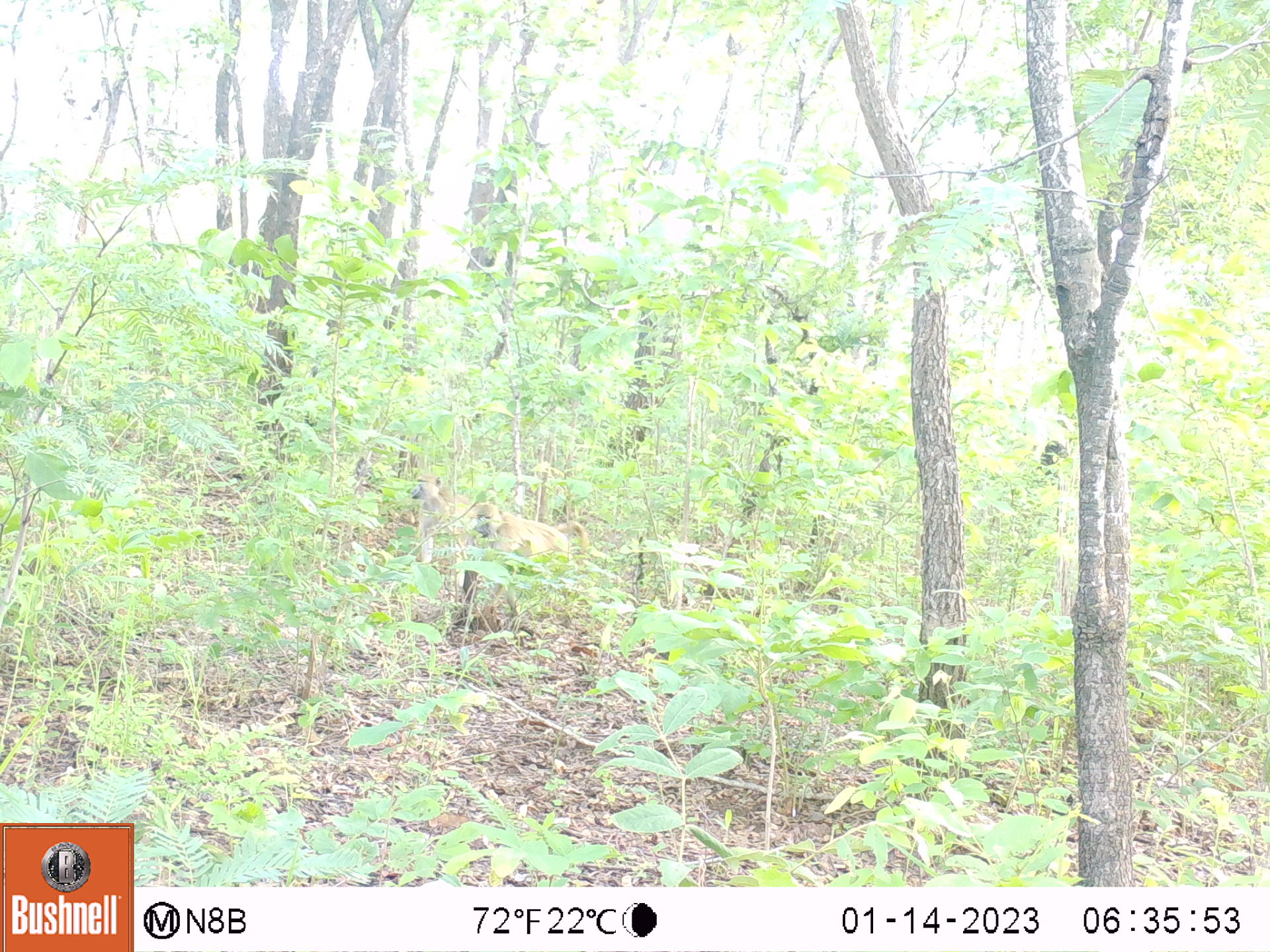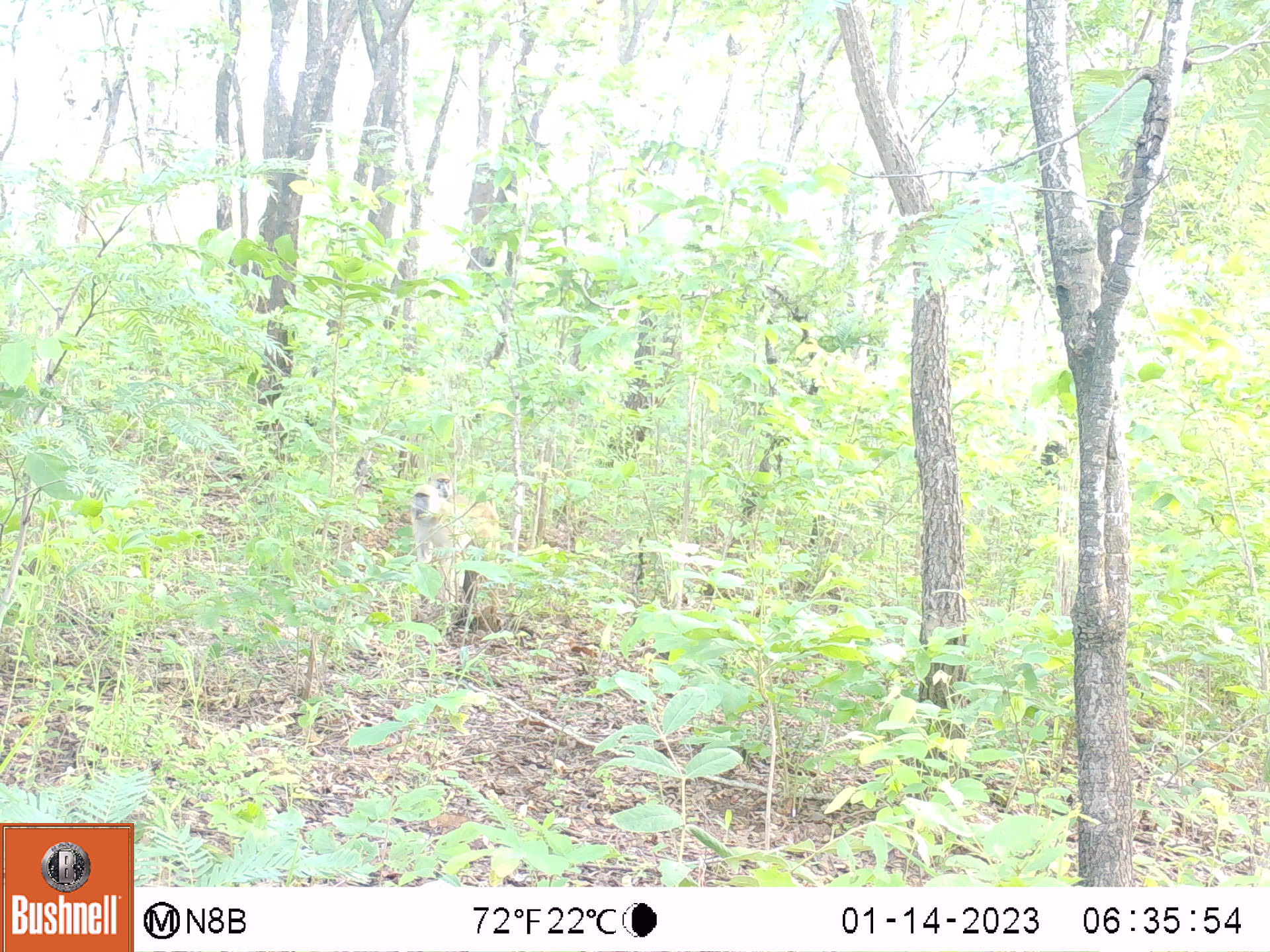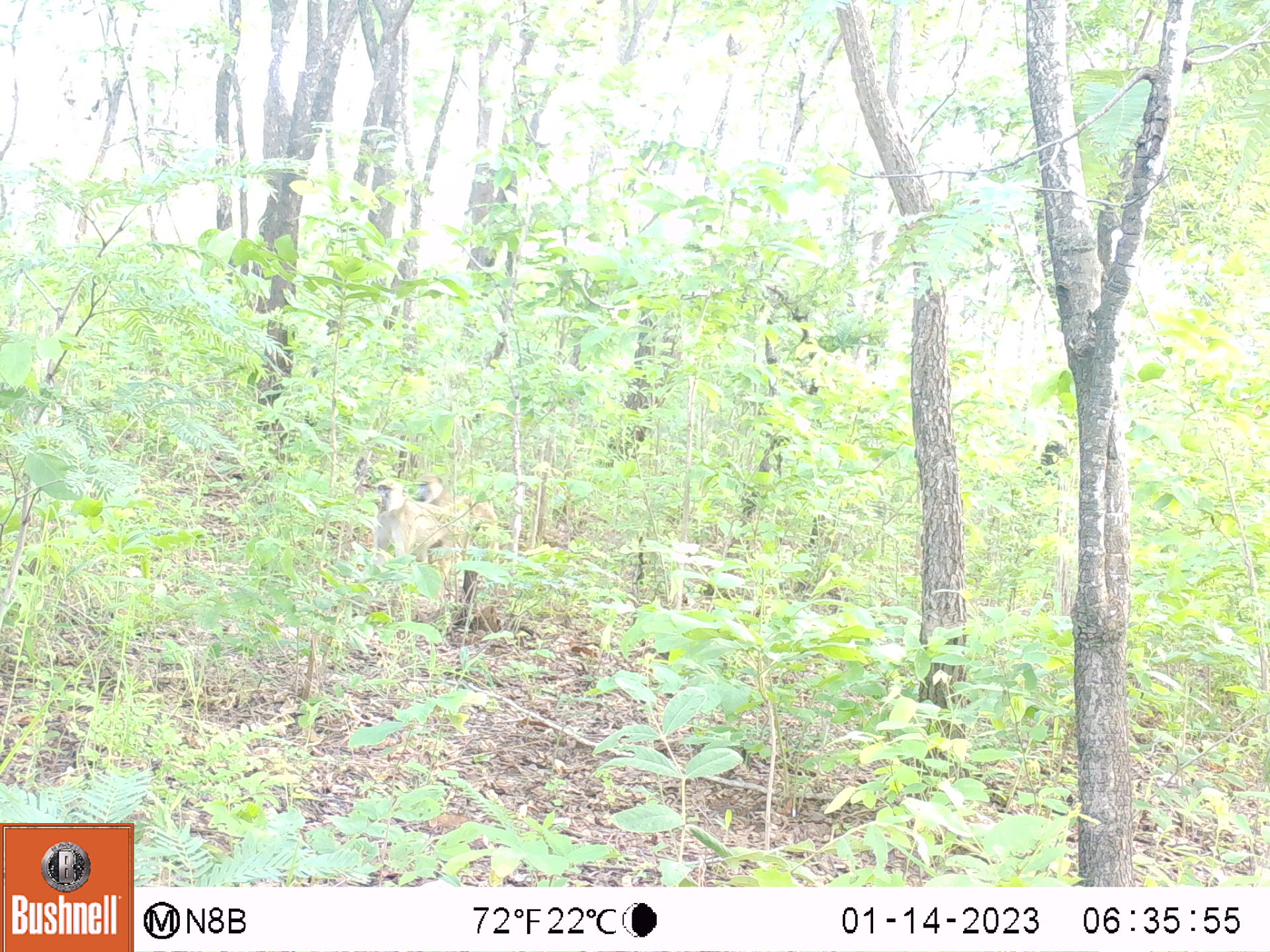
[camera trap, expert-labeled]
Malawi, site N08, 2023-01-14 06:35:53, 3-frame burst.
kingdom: Animalia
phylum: Chordata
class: Mammalia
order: Primates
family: Cercopithecidae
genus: Papio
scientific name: Papio cynocephalus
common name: yellow baboon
Yellow baboon (Papio cynocephalus), count 2.